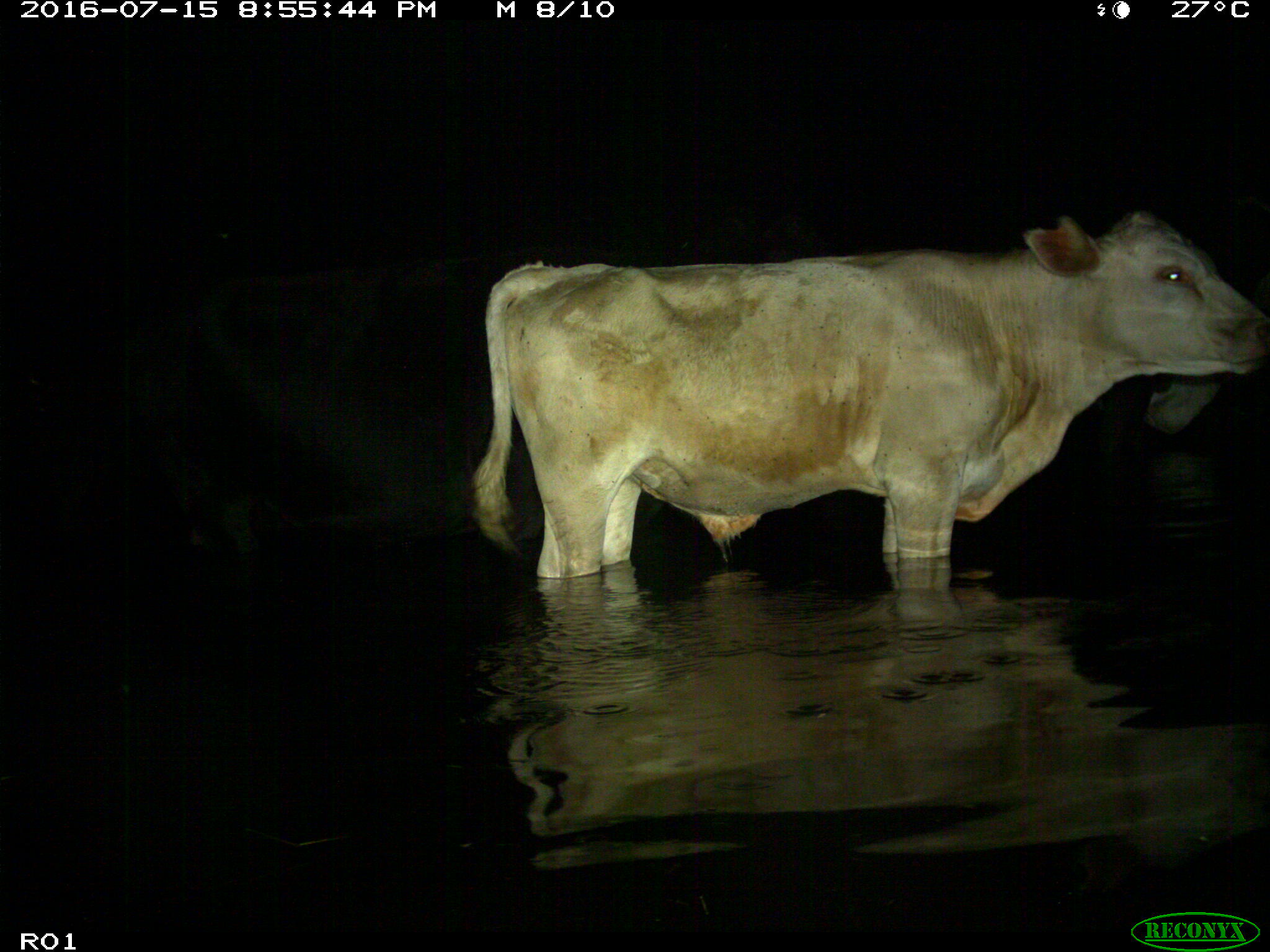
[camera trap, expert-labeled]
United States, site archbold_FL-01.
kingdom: Animalia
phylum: Chordata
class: Mammalia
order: Artiodactyla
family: Bovidae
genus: Bos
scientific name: Bos taurus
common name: domestic cow